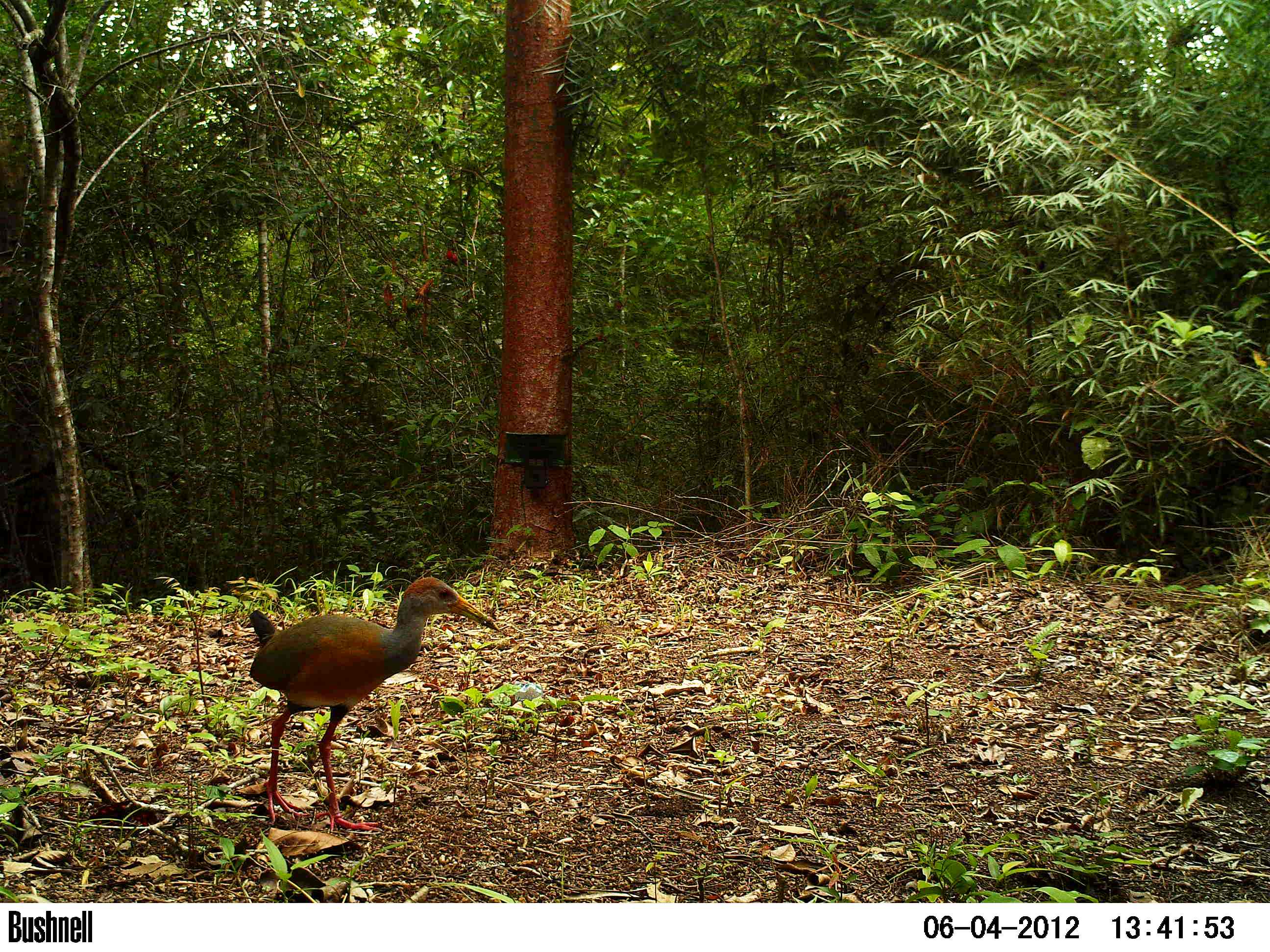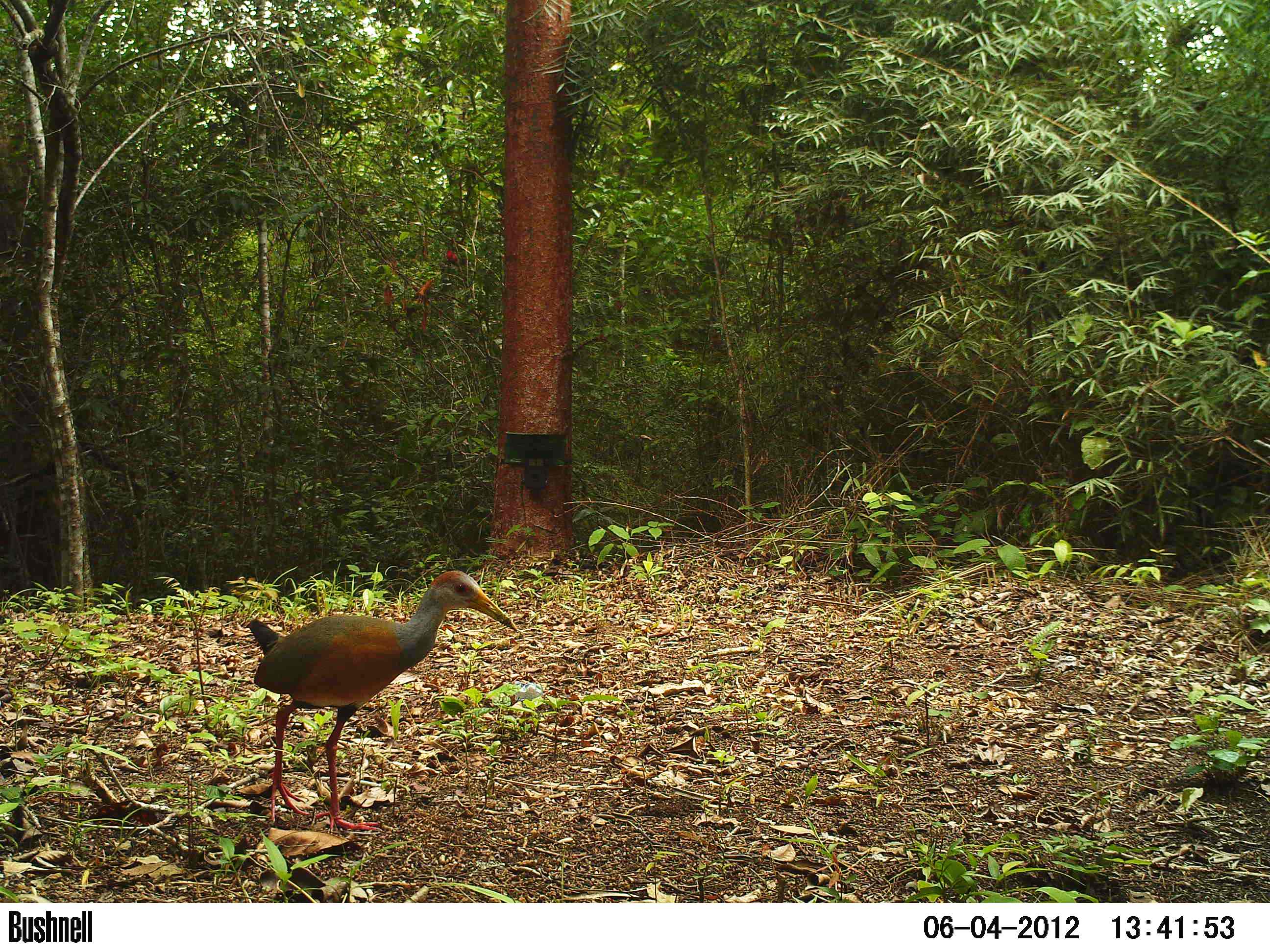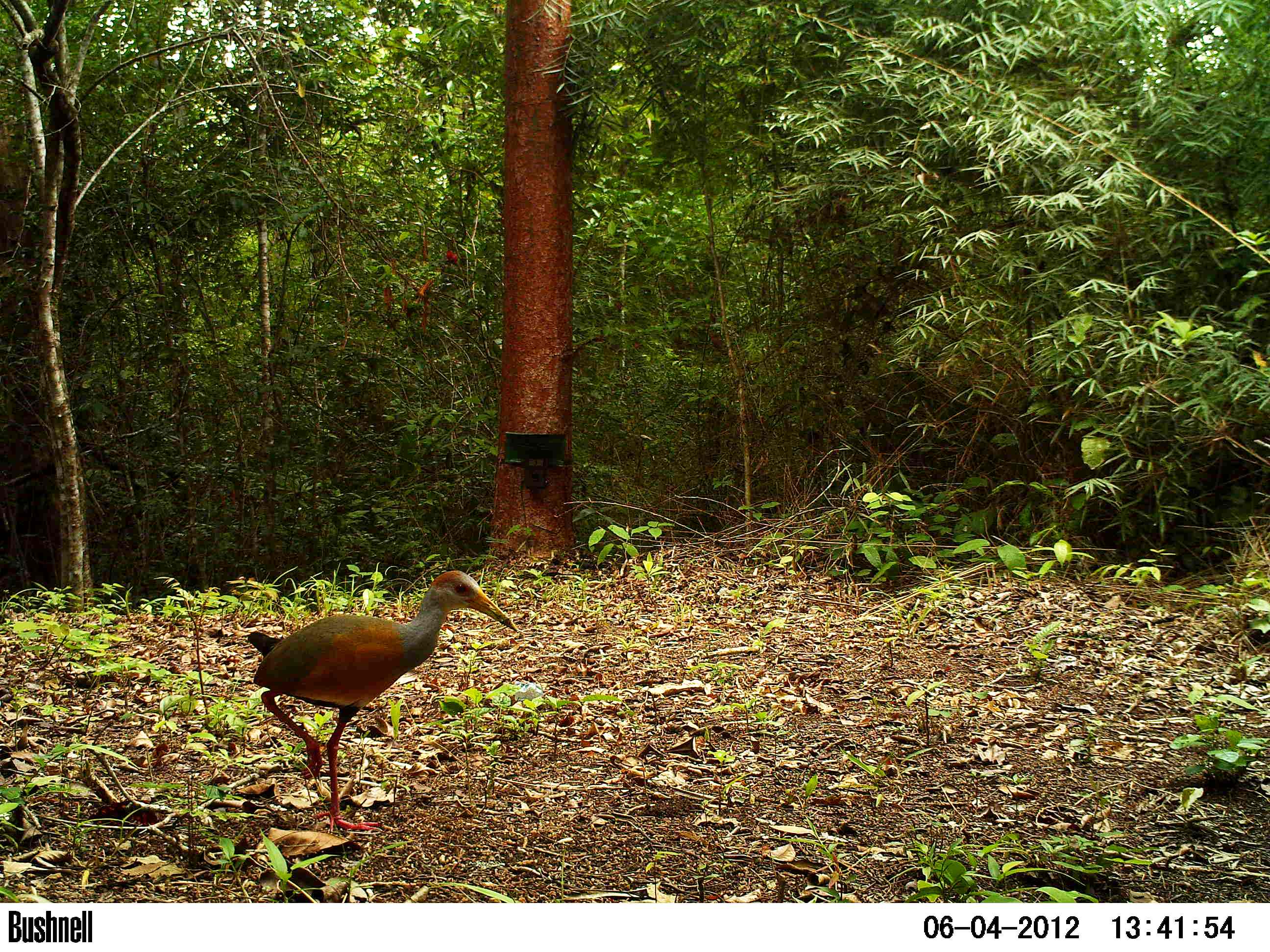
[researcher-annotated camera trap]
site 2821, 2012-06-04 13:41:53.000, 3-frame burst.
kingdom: Animalia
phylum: Chordata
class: Aves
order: Gruiformes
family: Rallidae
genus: Aramides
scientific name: Aramides cajaneus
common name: gray-cowled wood-rail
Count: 1.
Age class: adult.